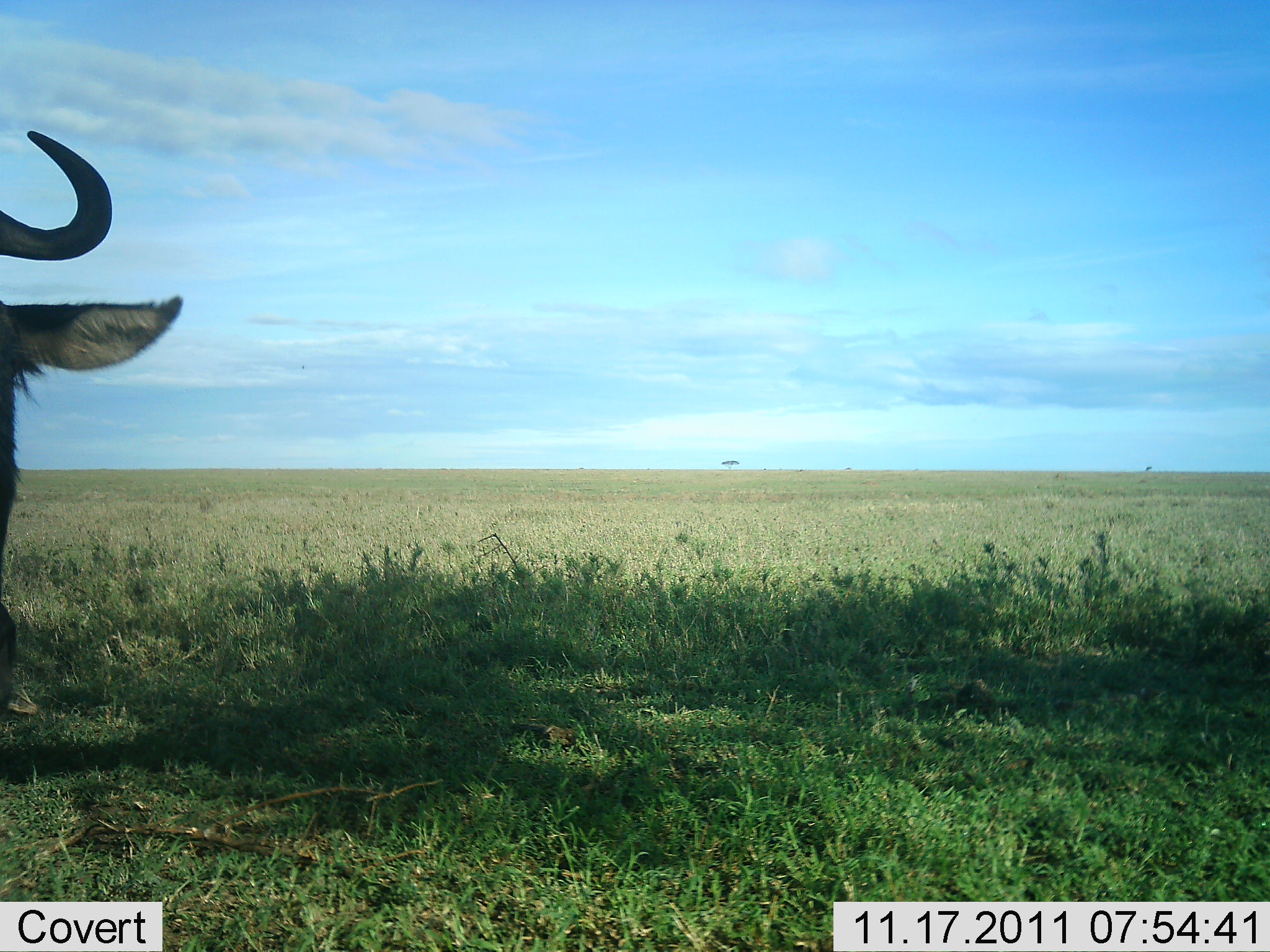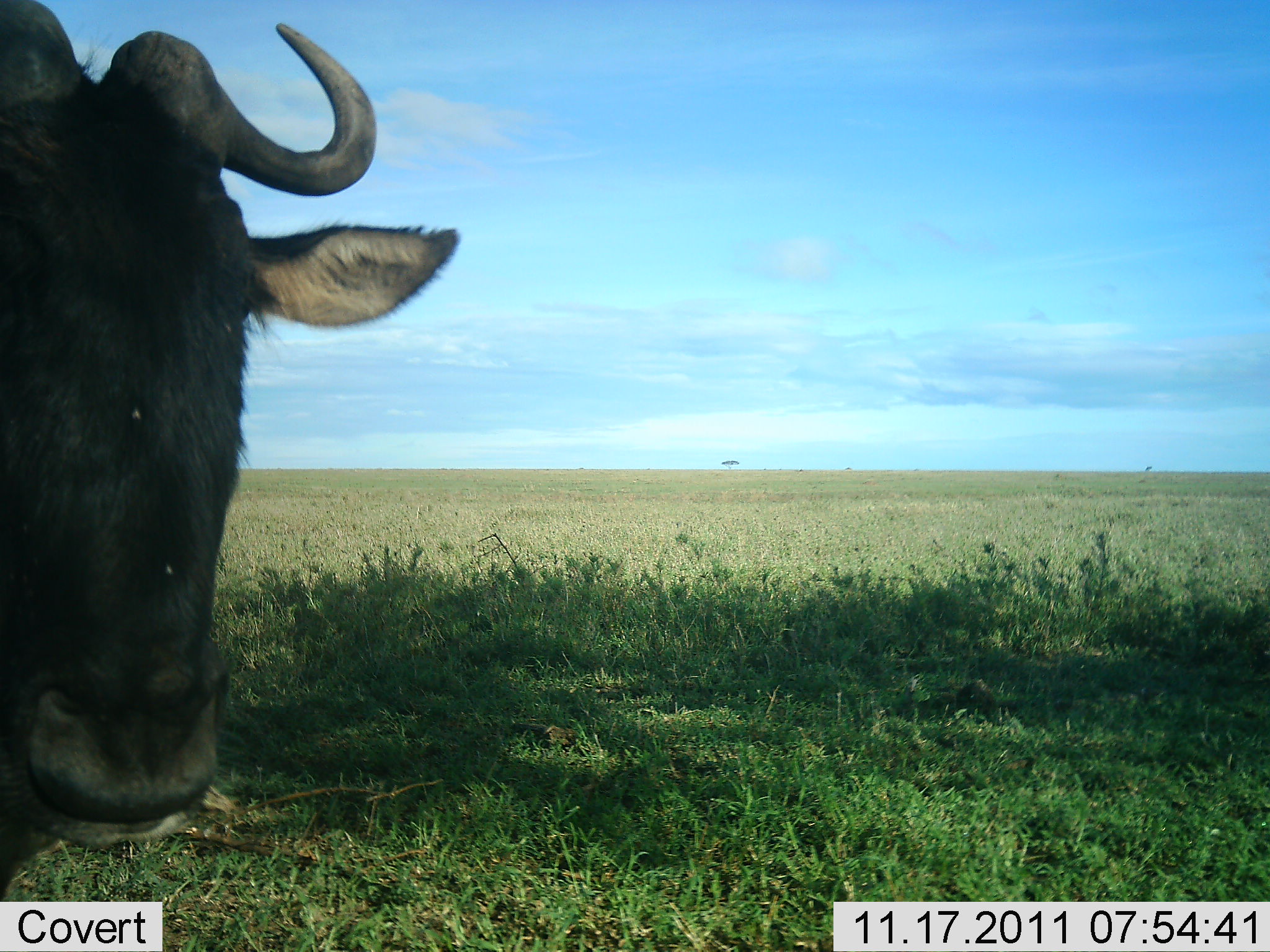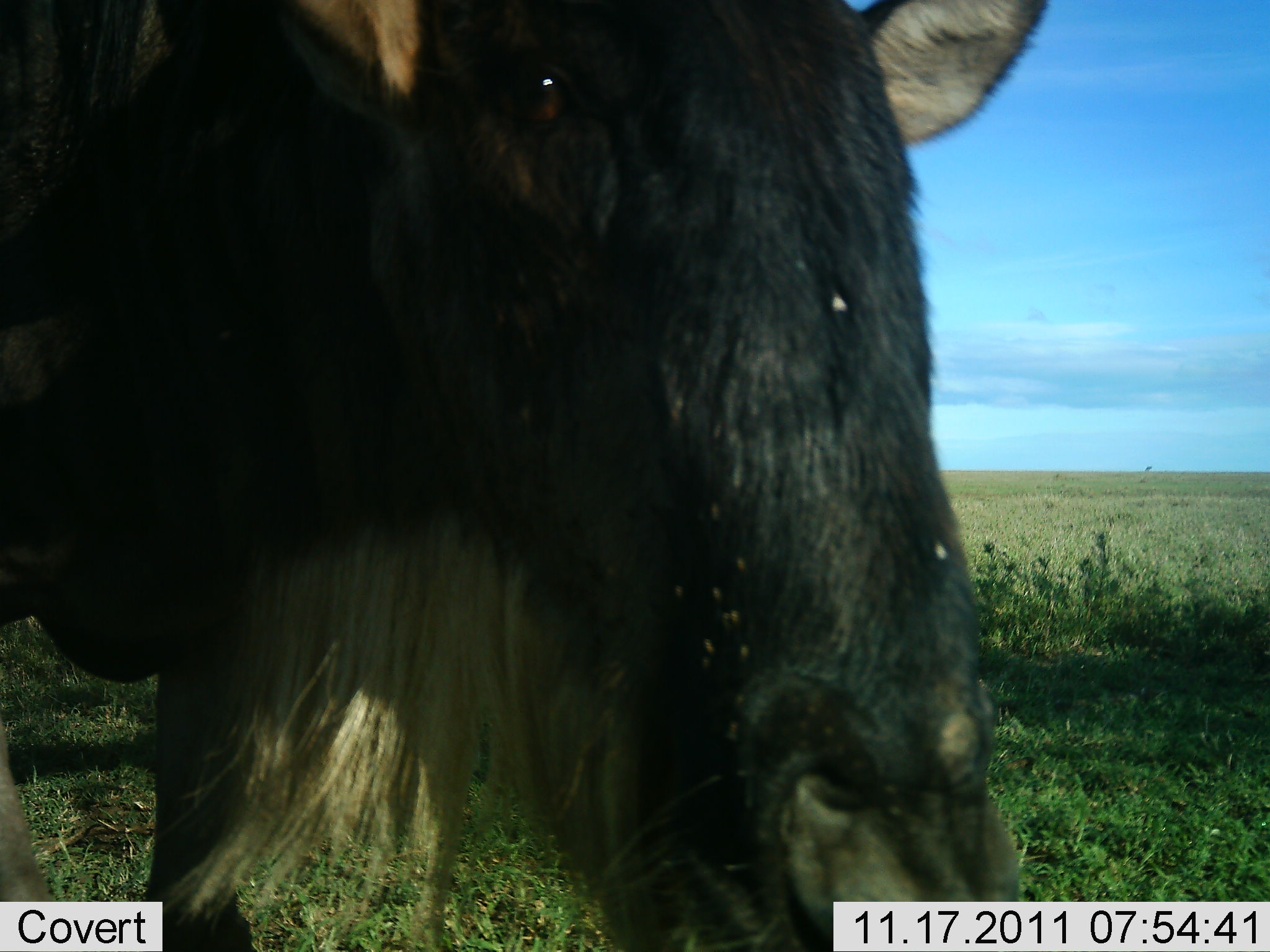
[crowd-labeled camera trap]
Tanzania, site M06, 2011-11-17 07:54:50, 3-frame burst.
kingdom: Animalia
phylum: Chordata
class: Mammalia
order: Artiodactyla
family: Bovidae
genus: Connochaetes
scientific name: Connochaetes taurinus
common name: blue wildebeest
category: wildebeest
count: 1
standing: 21%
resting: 0%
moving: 79%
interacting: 0%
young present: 0%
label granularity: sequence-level